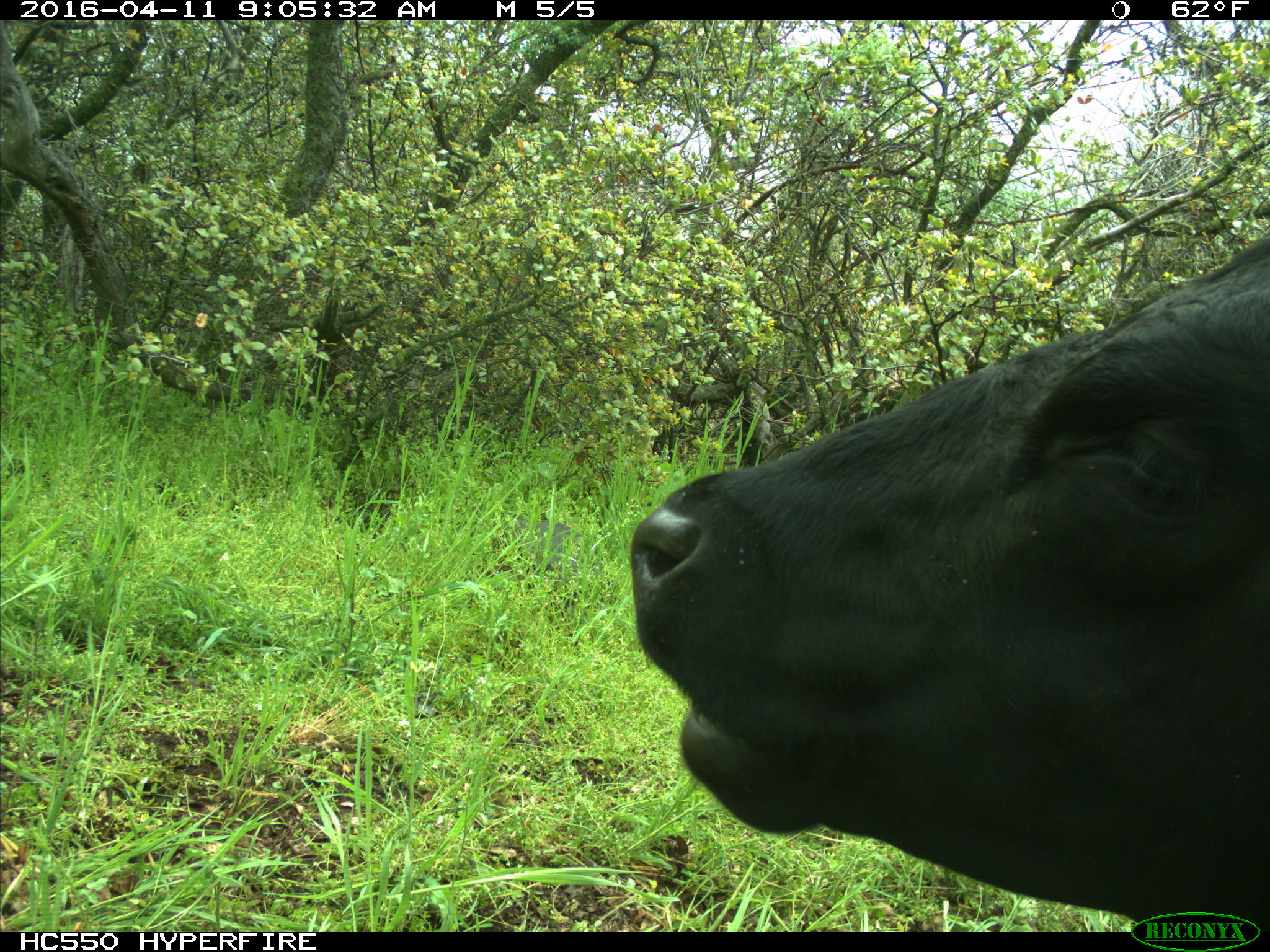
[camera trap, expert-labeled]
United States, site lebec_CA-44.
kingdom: Animalia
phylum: Chordata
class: Mammalia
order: Artiodactyla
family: Bovidae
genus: Bos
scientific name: Bos taurus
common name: domestic cow